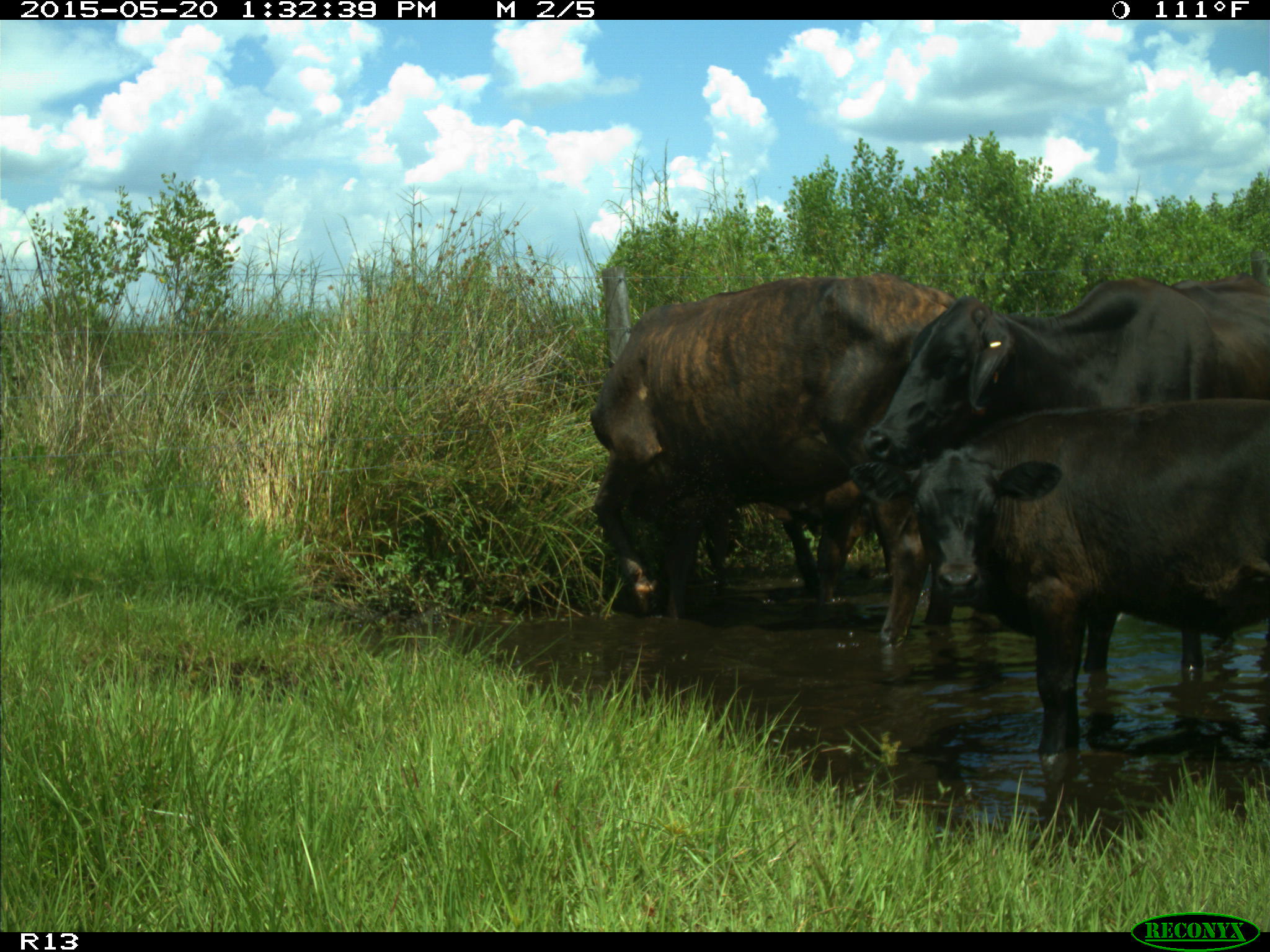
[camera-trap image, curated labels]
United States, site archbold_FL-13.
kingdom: Animalia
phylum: Chordata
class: Mammalia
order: Artiodactyla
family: Bovidae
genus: Bos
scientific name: Bos taurus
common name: domestic cow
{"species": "Bos taurus (domestic cow)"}